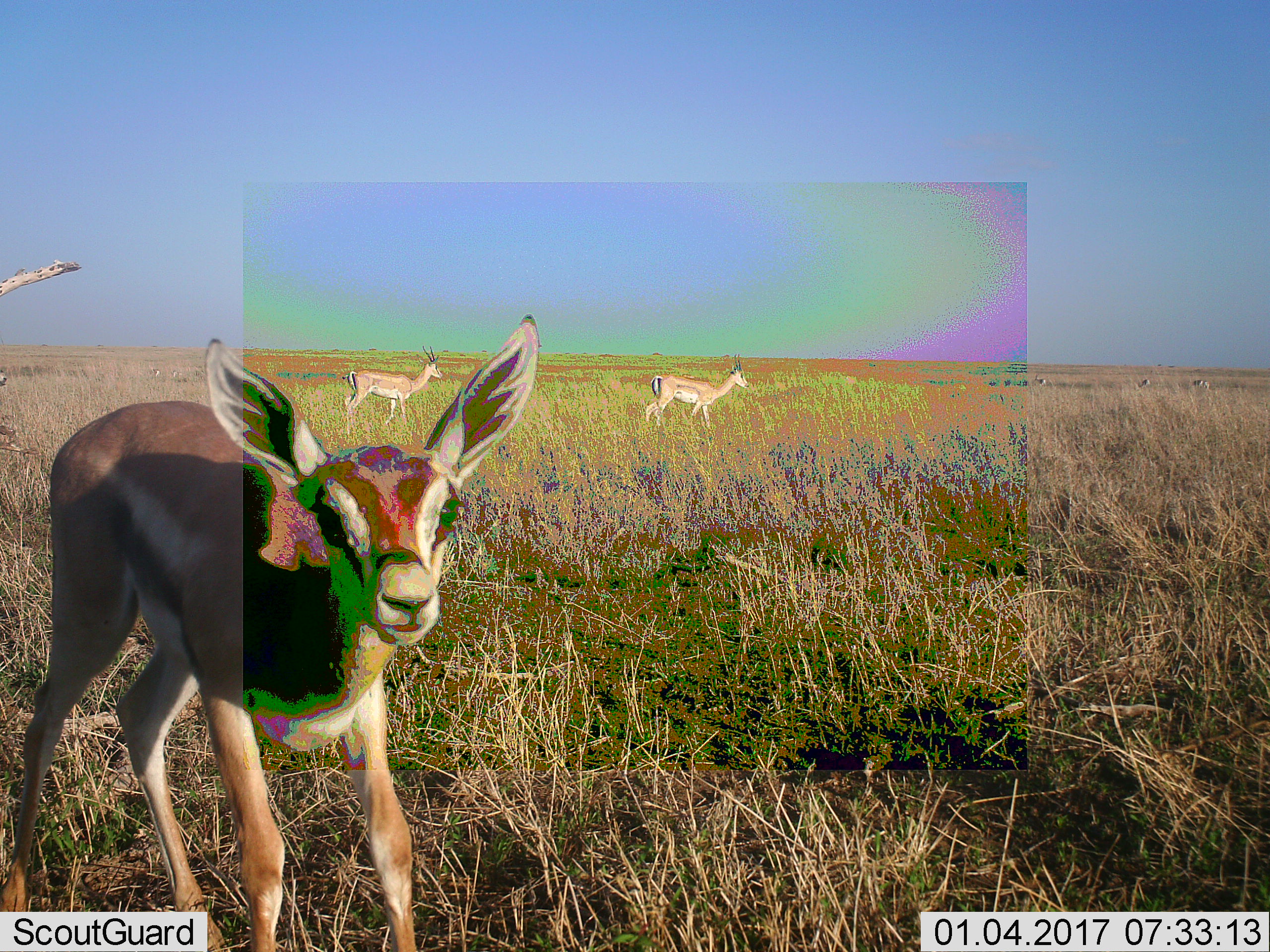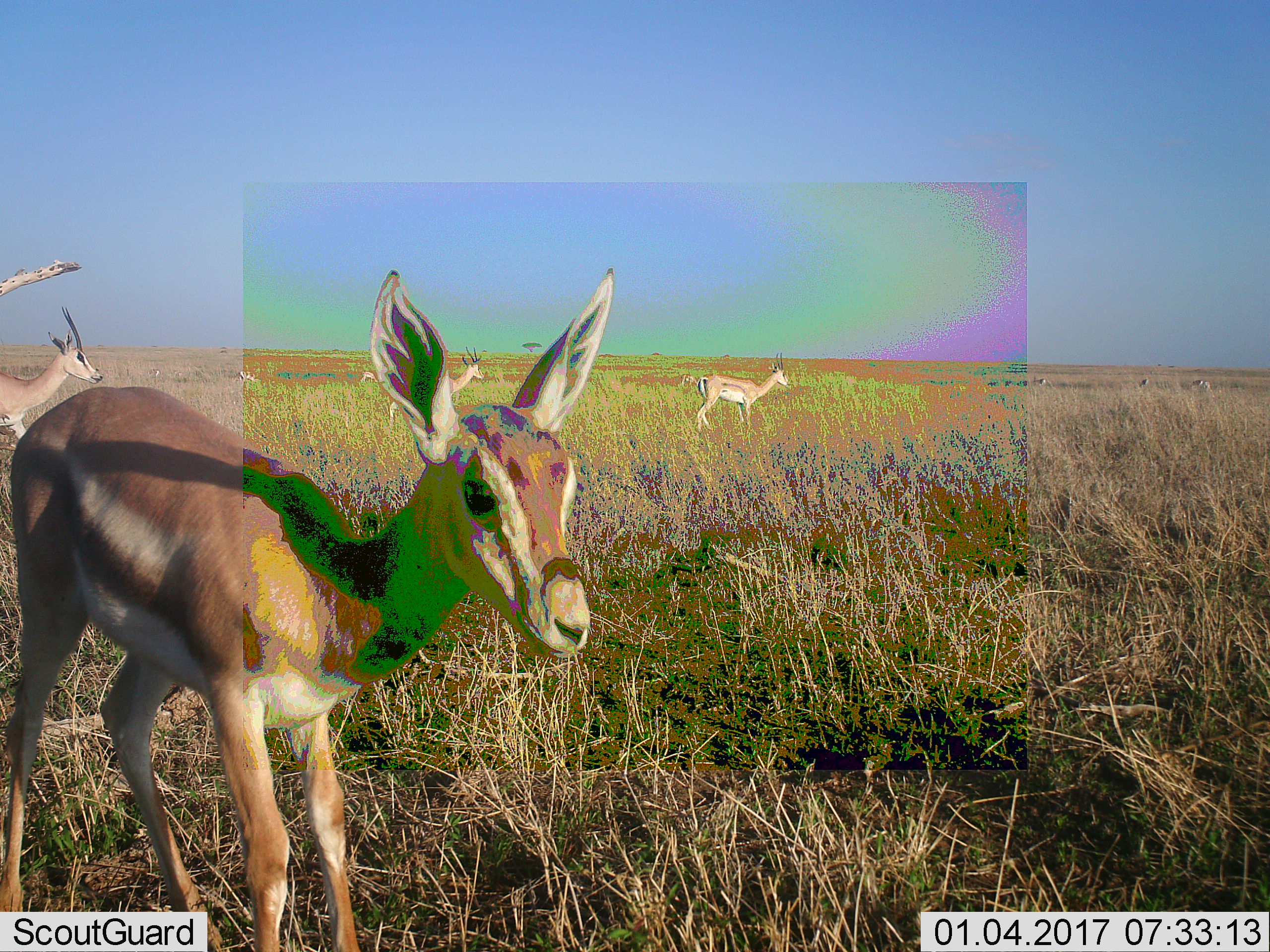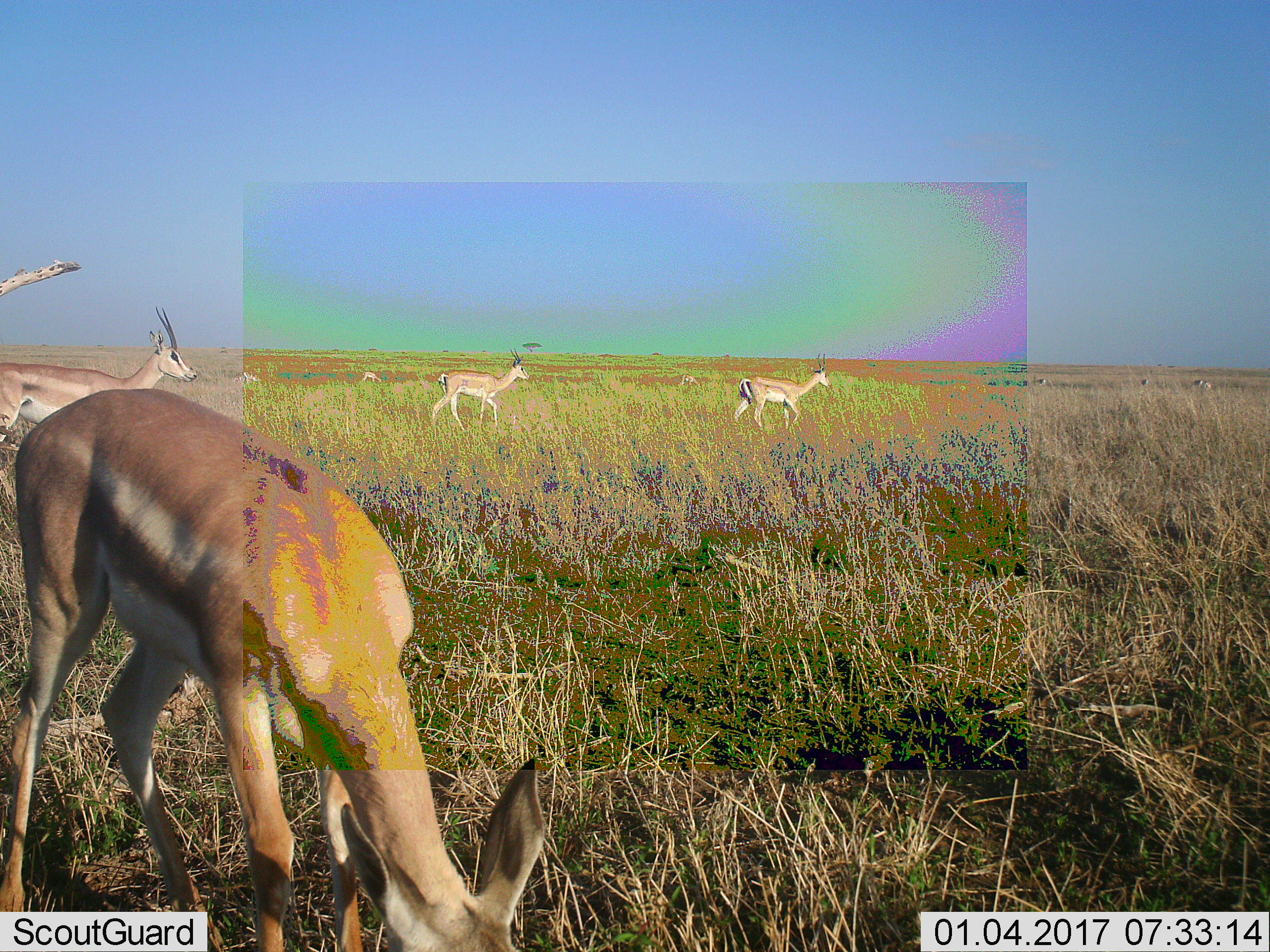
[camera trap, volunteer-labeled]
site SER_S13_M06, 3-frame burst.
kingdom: Animalia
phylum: Chordata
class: Mammalia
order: Artiodactyla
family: Bovidae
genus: Eudorcas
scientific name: Eudorcas thomsonii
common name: thomson's gazelle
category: gazellethomsons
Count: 3.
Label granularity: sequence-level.